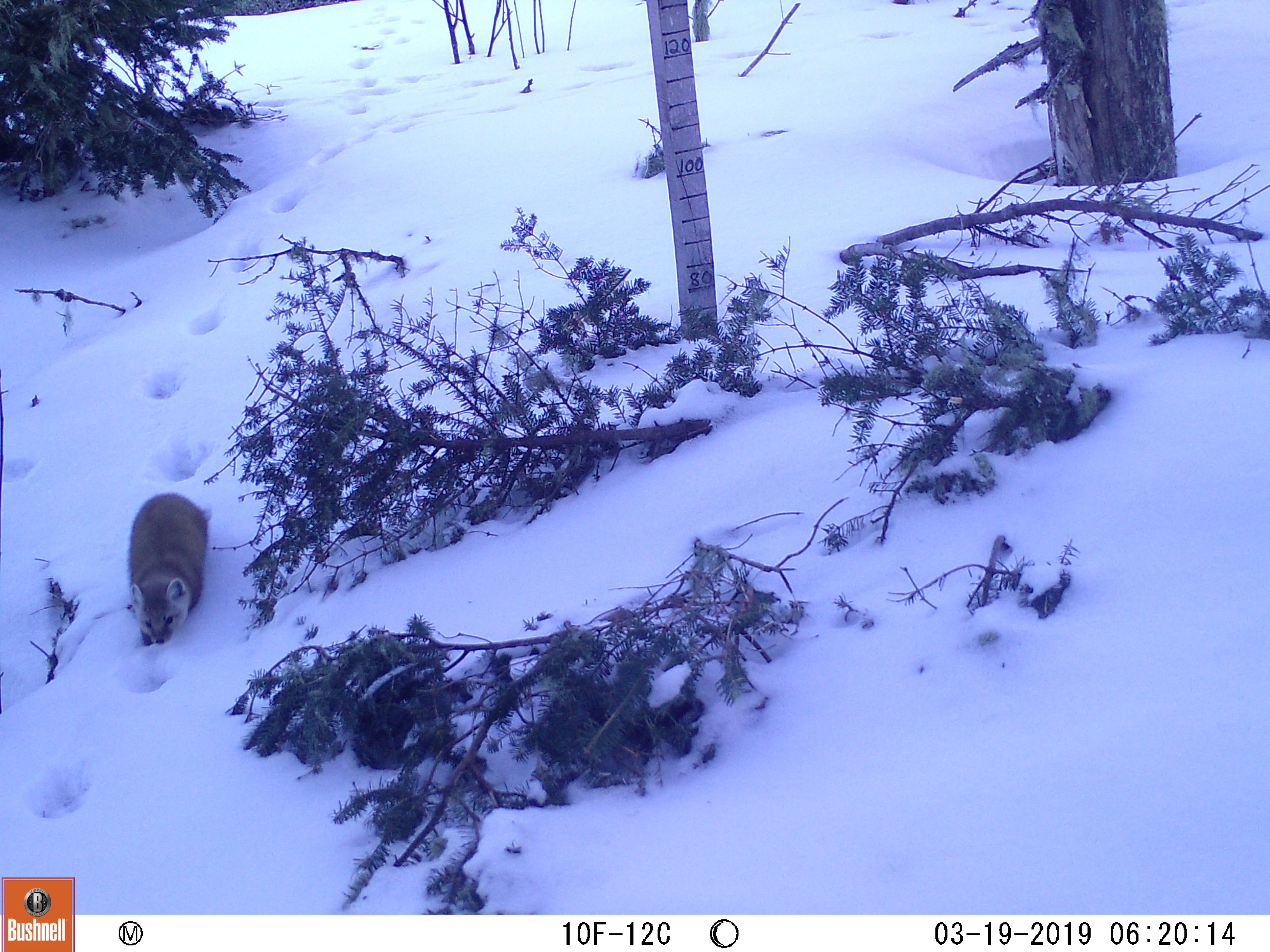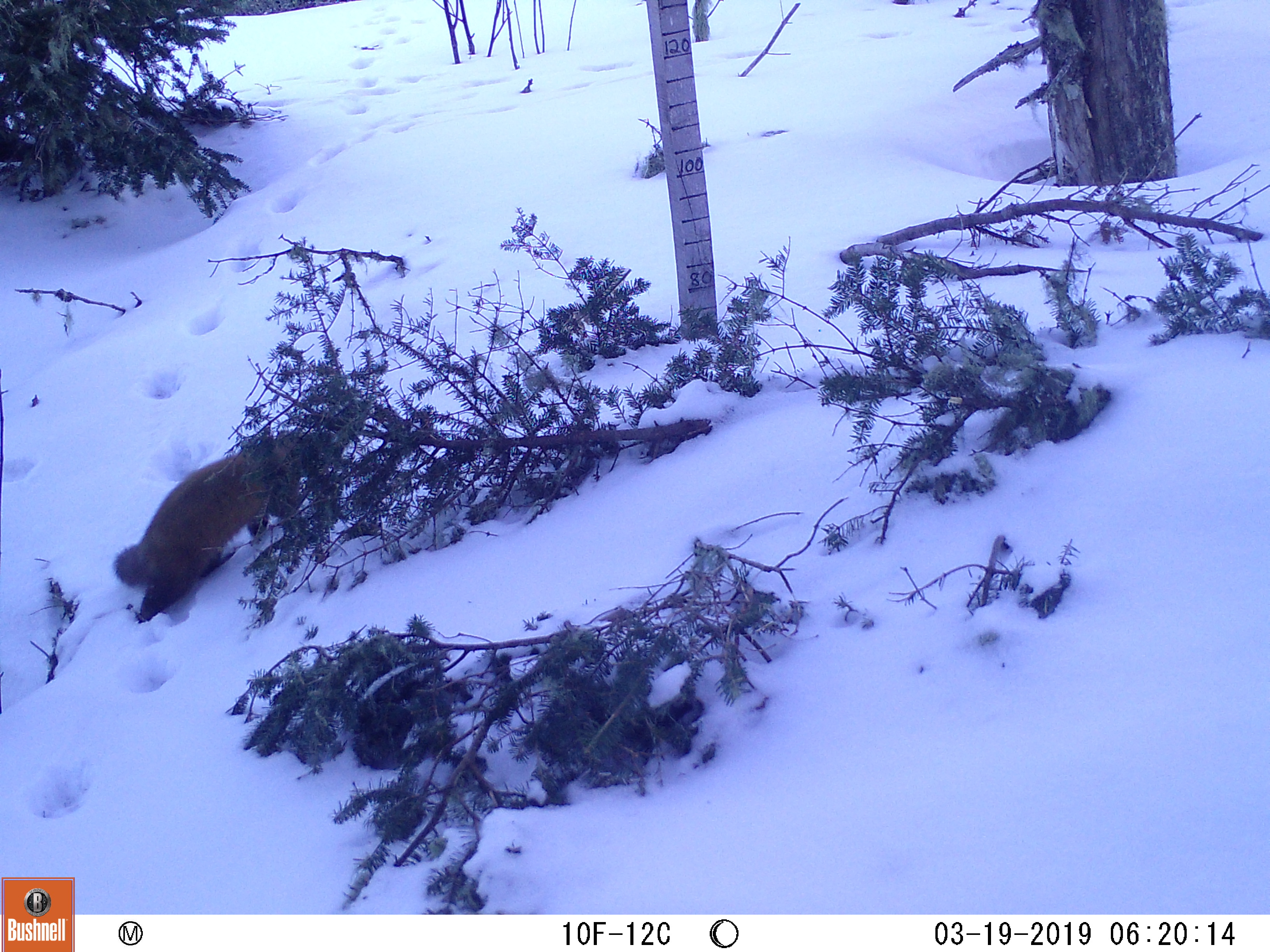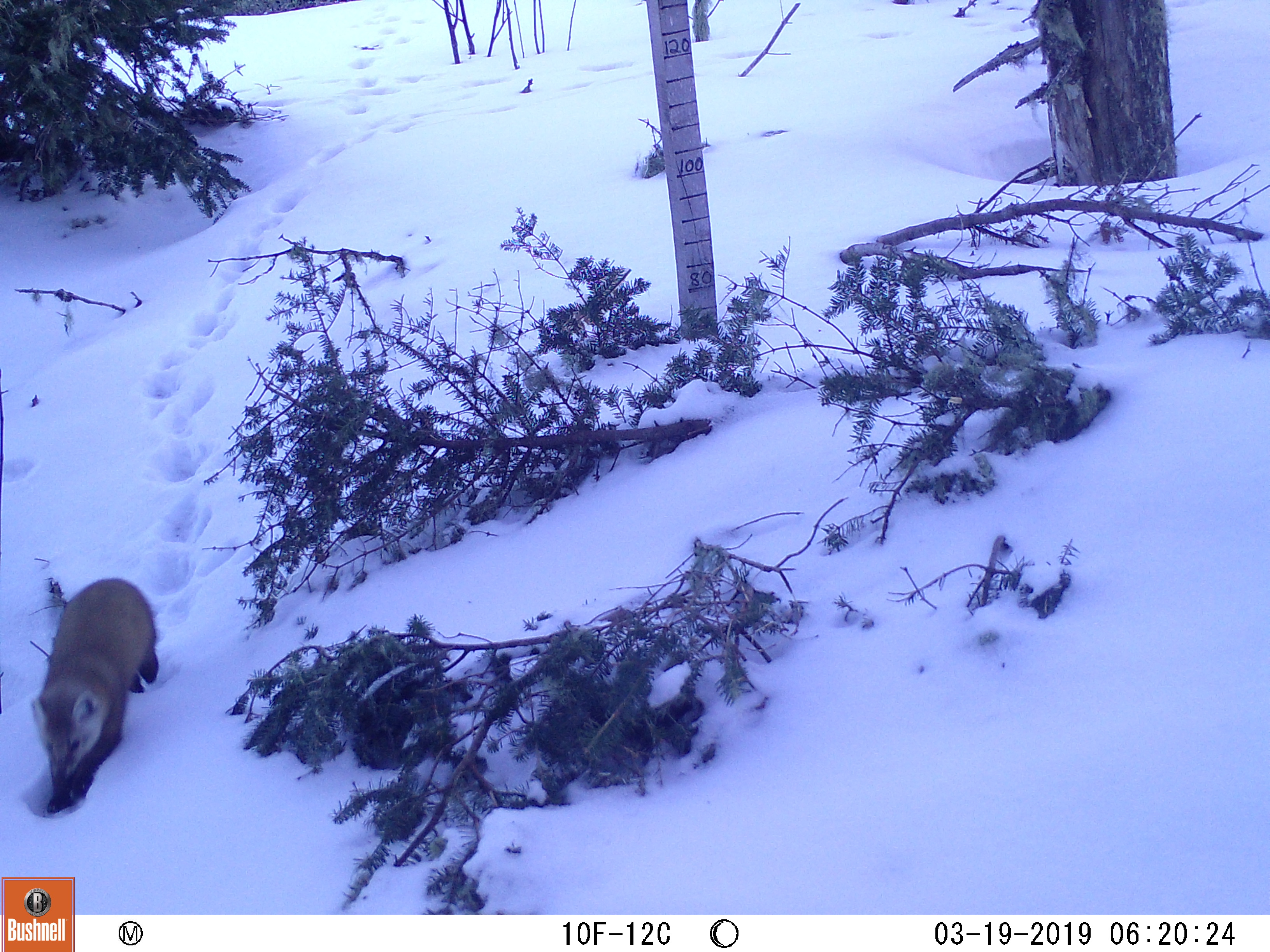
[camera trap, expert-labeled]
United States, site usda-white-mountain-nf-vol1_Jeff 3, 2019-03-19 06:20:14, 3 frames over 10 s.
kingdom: Animalia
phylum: Chordata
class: Mammalia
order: Carnivora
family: Mustelidae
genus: Martes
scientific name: Martes americana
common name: american marten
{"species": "american marten (Martes americana)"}